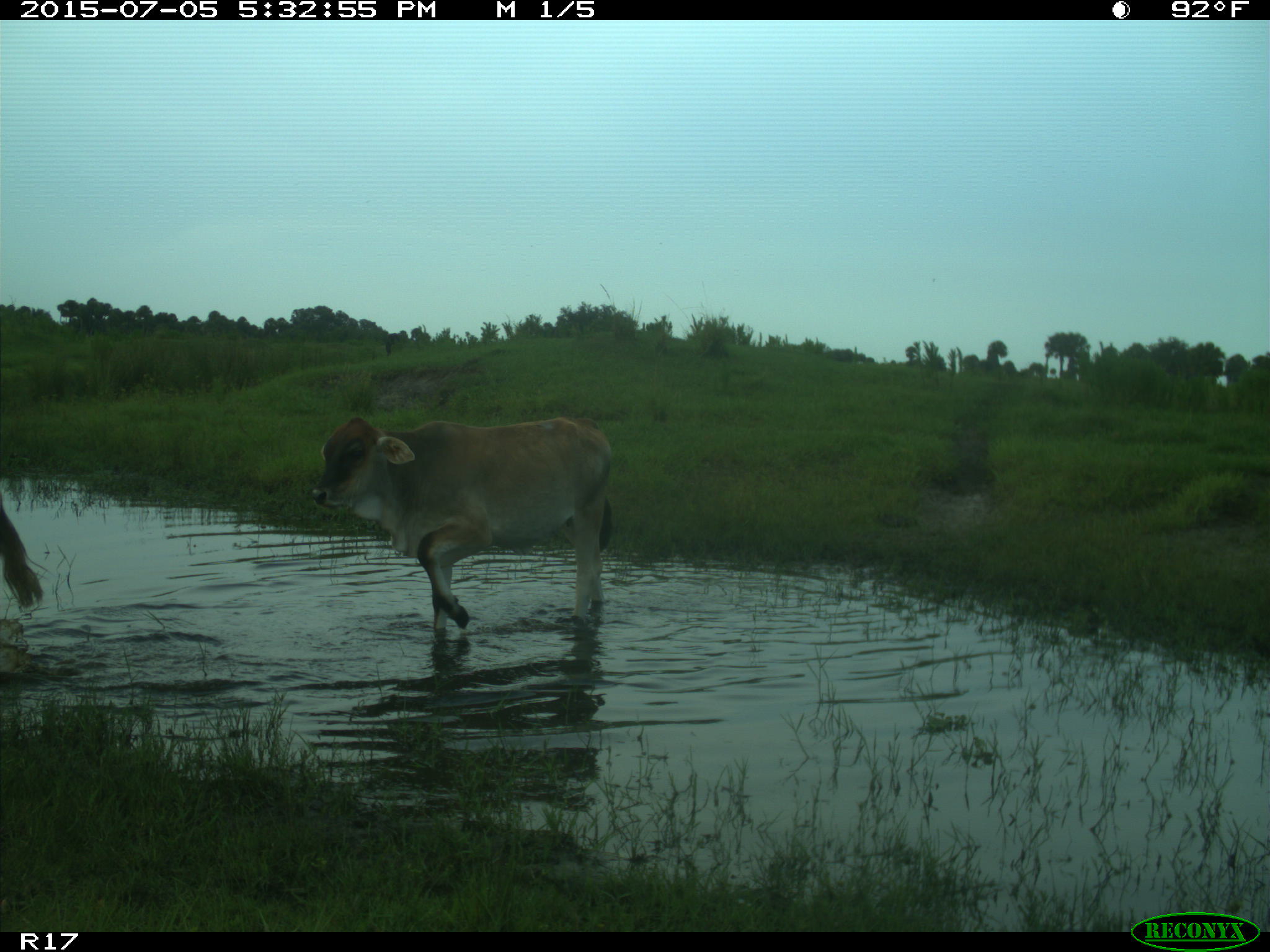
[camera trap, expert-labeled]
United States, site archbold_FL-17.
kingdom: Animalia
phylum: Chordata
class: Mammalia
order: Artiodactyla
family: Bovidae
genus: Bos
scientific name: Bos taurus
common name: domestic cow